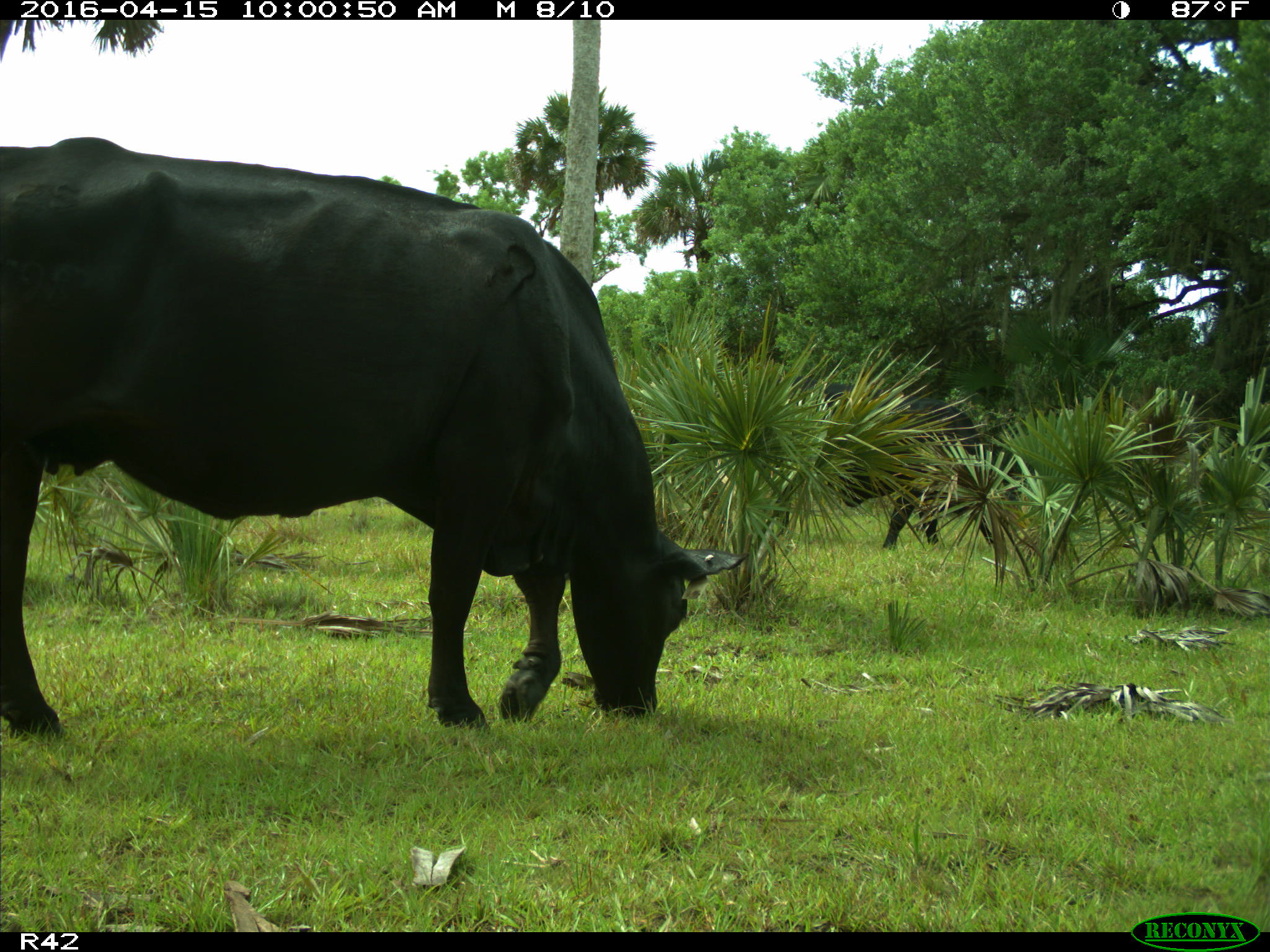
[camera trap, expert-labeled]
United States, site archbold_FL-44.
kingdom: Animalia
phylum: Chordata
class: Mammalia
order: Artiodactyla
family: Bovidae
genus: Bos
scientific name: Bos taurus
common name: domestic cow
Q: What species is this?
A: Bos taurus (domestic cow).